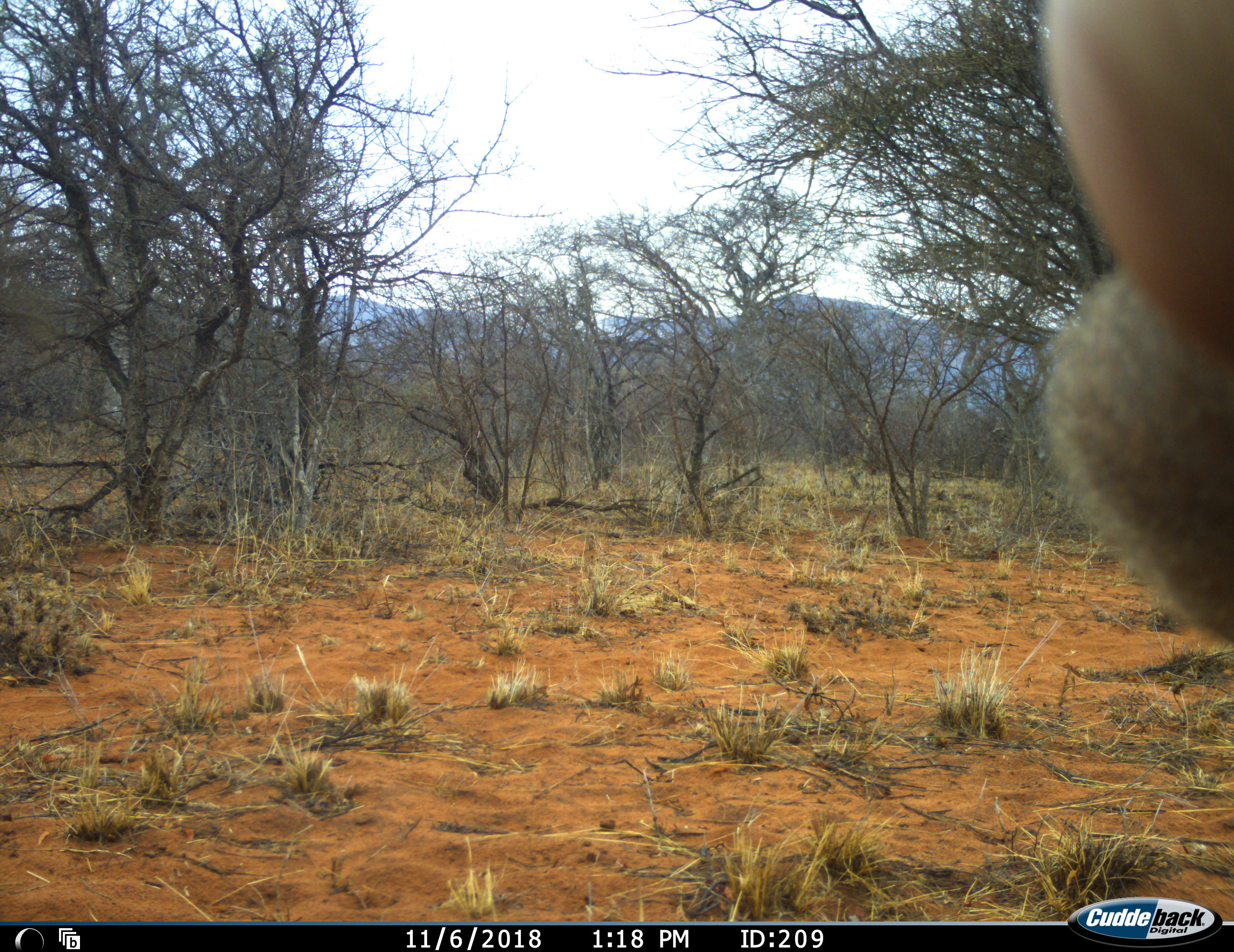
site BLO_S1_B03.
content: unidentified animal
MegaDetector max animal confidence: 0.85